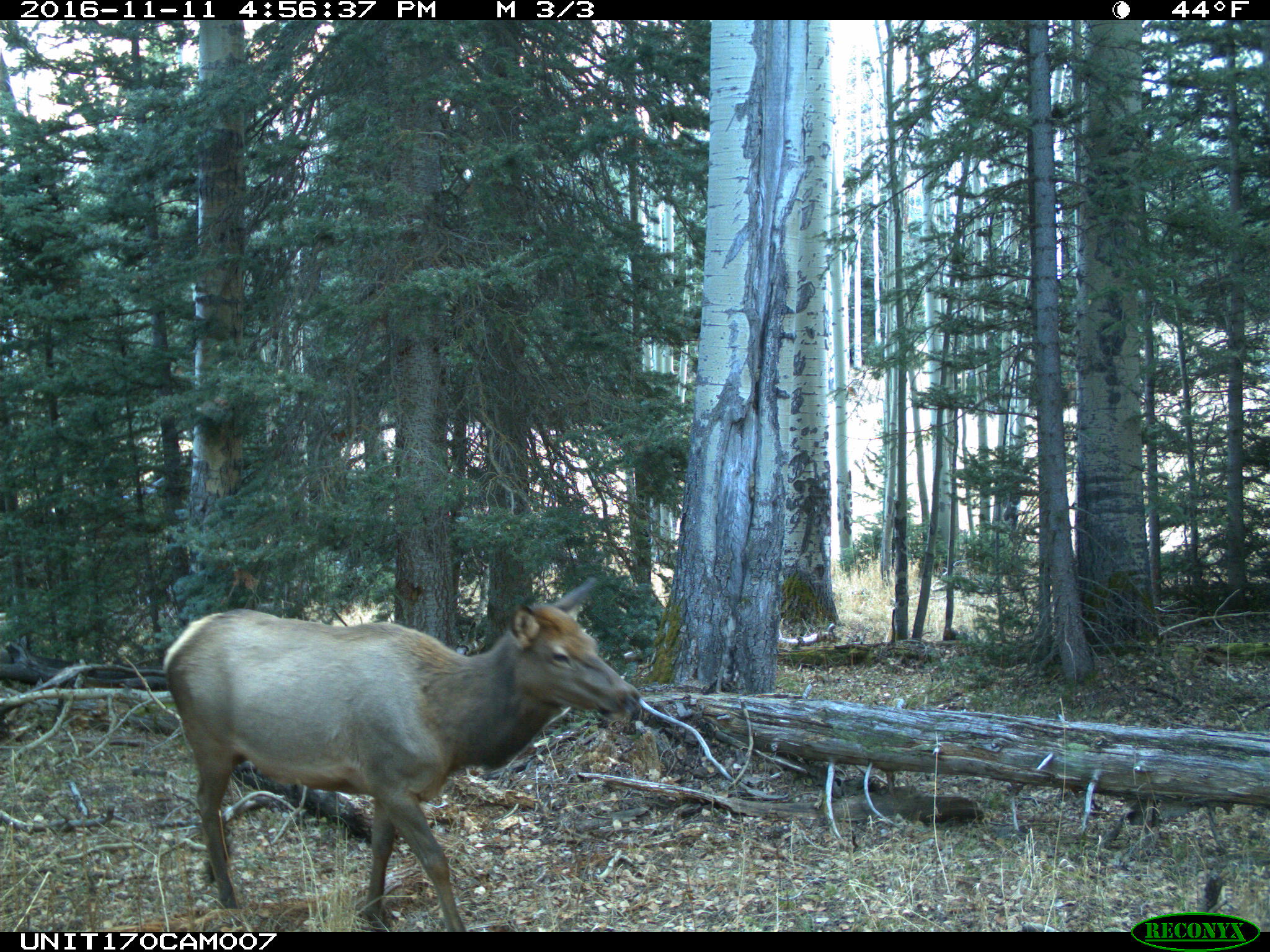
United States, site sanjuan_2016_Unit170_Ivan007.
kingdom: Animalia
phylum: Chordata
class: Mammalia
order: Artiodactyla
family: Cervidae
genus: Cervus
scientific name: Cervus elaphus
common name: red deer